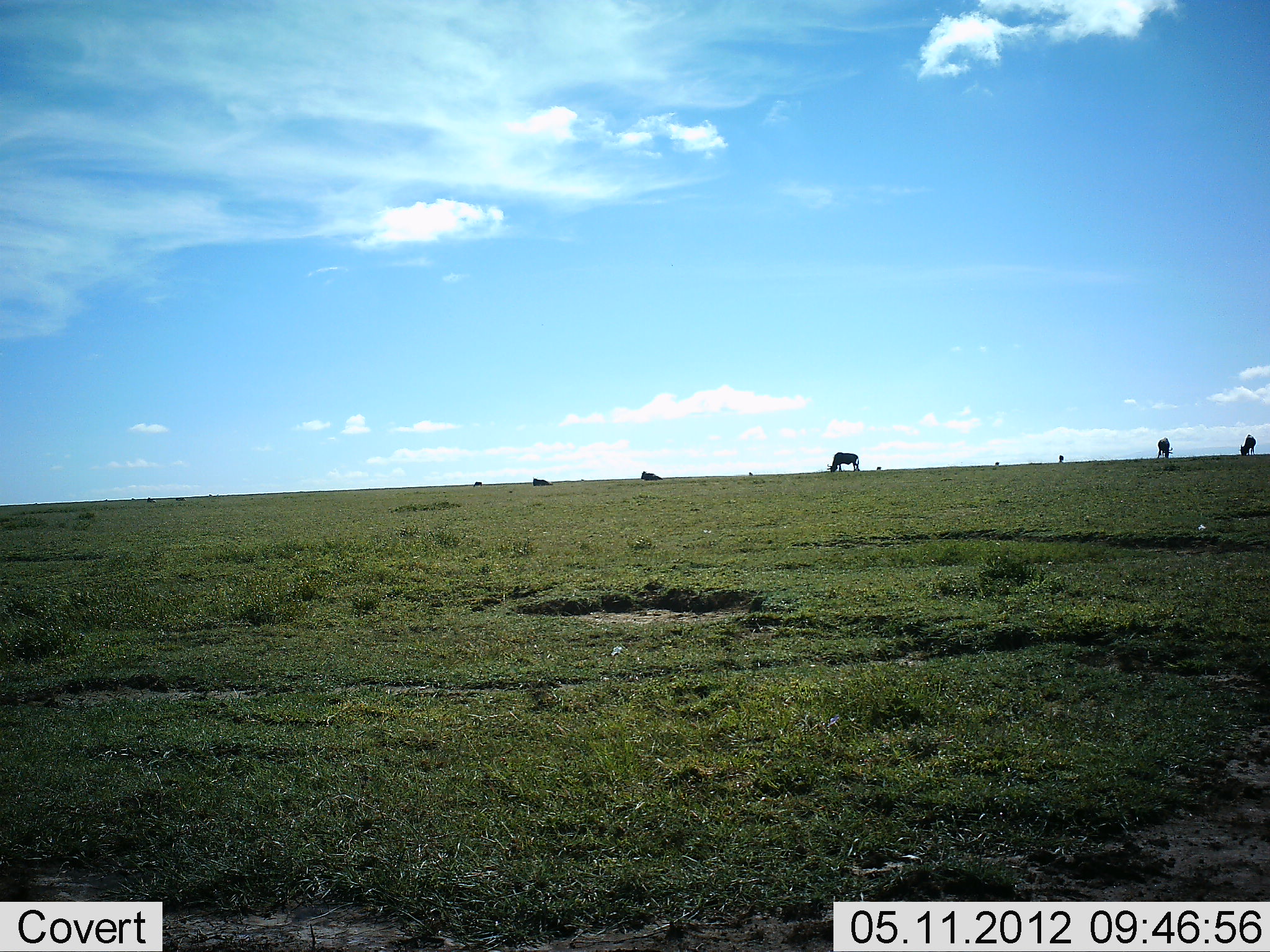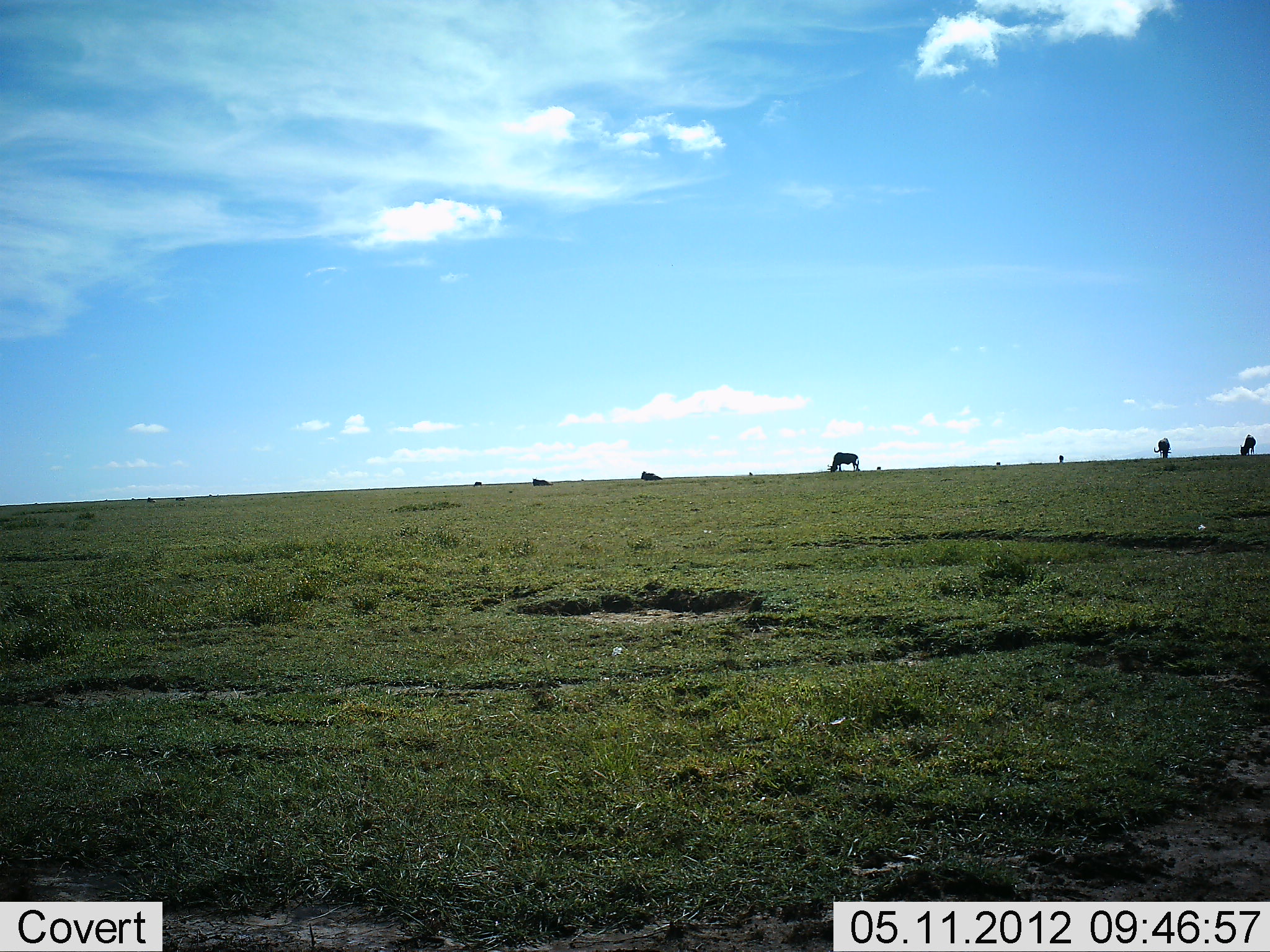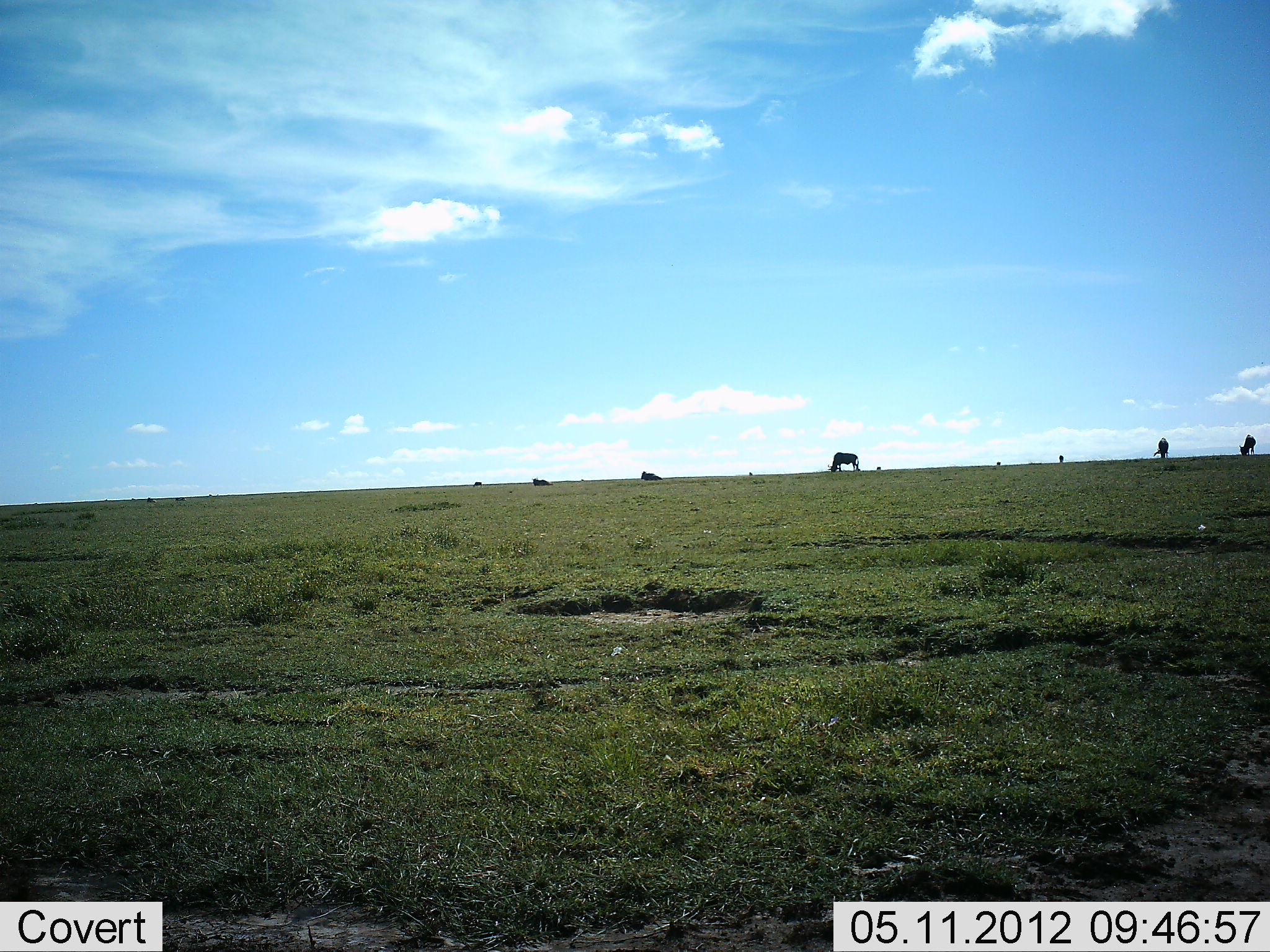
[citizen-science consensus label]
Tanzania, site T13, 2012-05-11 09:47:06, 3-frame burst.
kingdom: Animalia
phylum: Chordata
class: Mammalia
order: Artiodactyla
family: Bovidae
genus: Connochaetes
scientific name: Connochaetes taurinus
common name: blue wildebeest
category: wildebeest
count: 7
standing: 10%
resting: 30%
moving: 0%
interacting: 0%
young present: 0%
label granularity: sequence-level